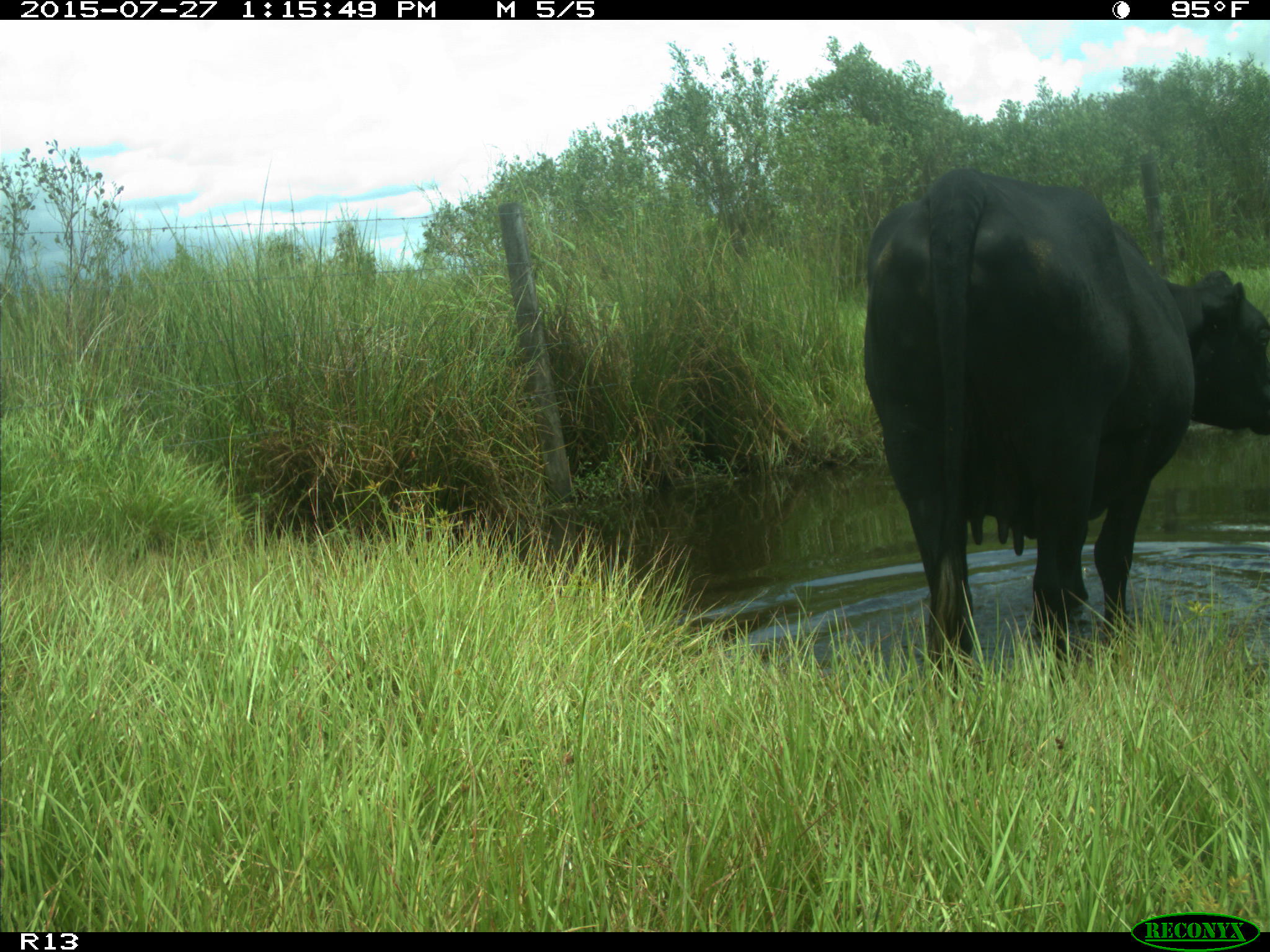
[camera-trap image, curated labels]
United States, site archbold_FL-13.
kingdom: Animalia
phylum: Chordata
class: Mammalia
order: Artiodactyla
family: Bovidae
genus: Bos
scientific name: Bos taurus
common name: domestic cow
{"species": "Bos taurus (domestic cow)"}